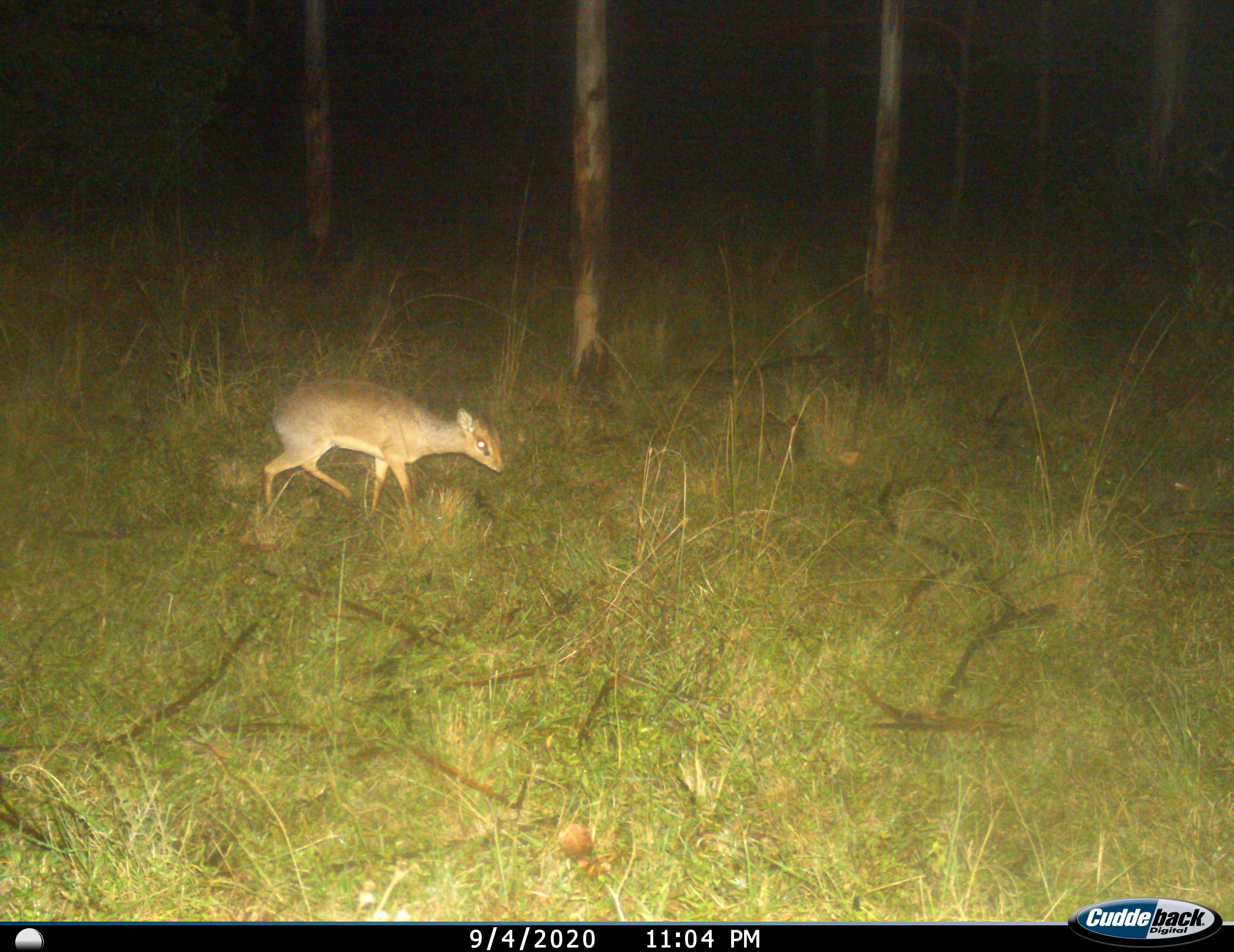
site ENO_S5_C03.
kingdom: Animalia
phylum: Chordata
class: Mammalia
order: Artiodactyla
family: Bovidae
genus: Madoqua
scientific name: Madoqua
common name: dik-dik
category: dikdik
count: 1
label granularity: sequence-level